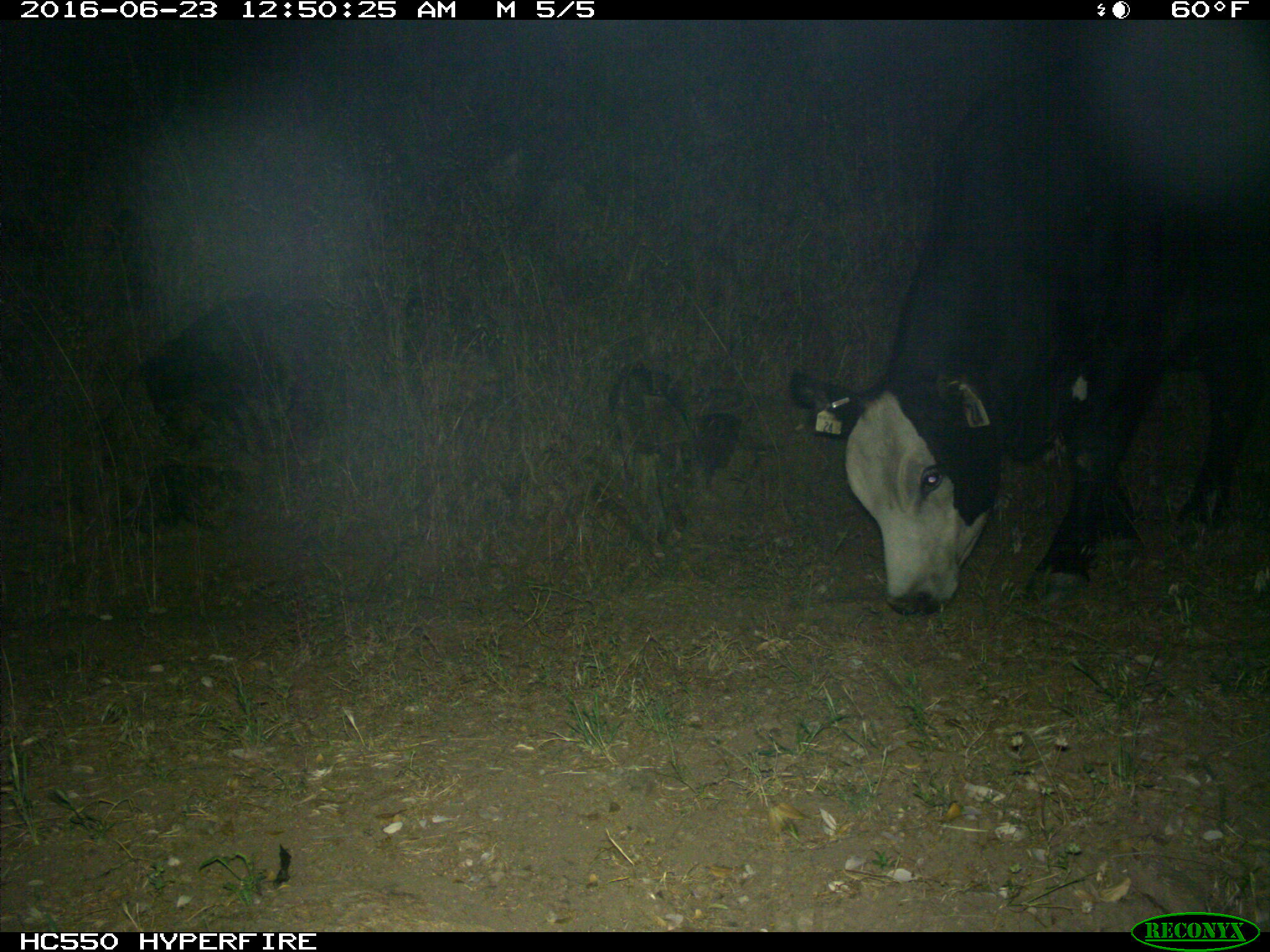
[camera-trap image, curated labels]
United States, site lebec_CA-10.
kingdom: Animalia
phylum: Chordata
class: Mammalia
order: Artiodactyla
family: Bovidae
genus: Bos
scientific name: Bos taurus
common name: domestic cow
Bos taurus (domestic cow).